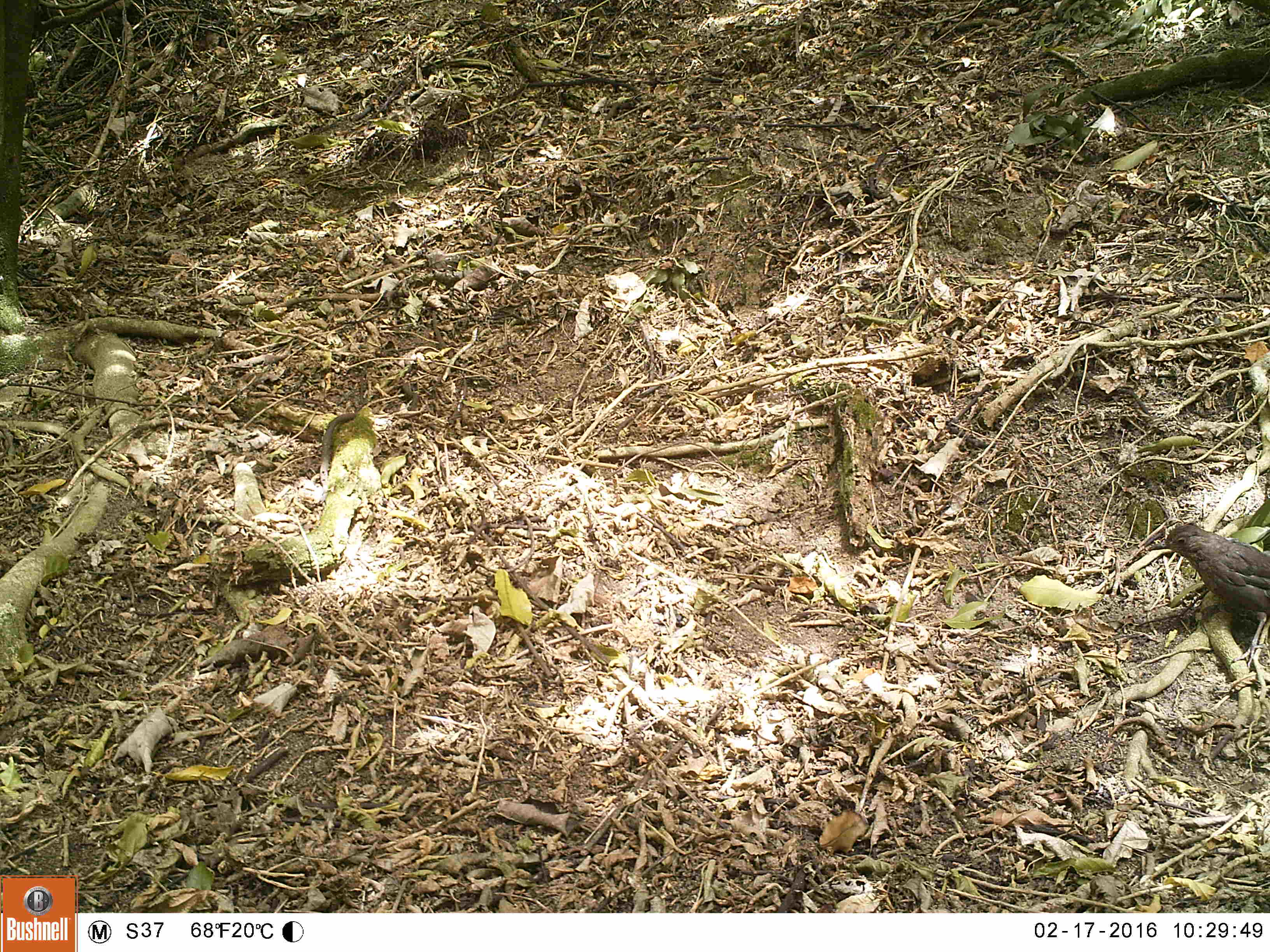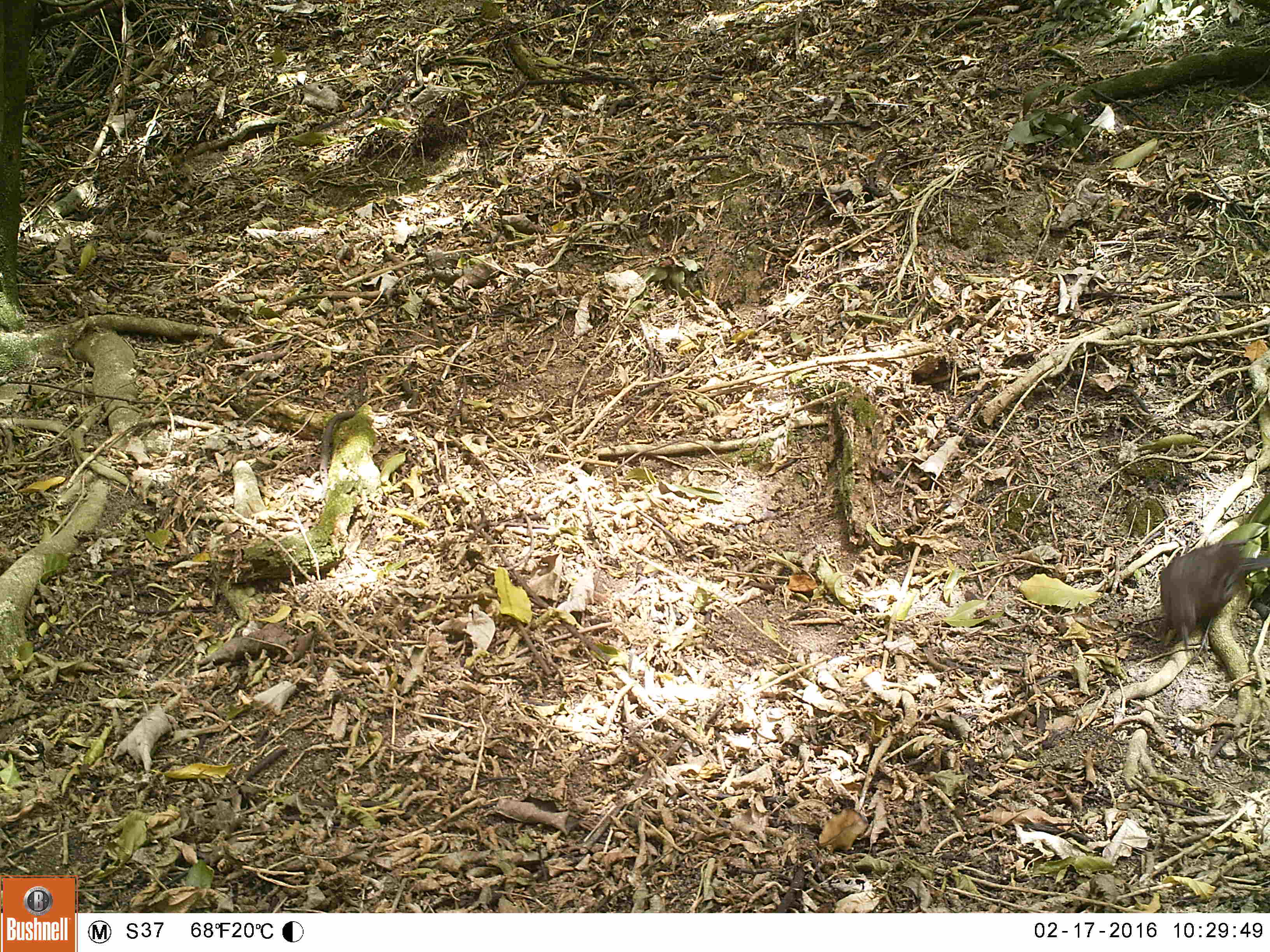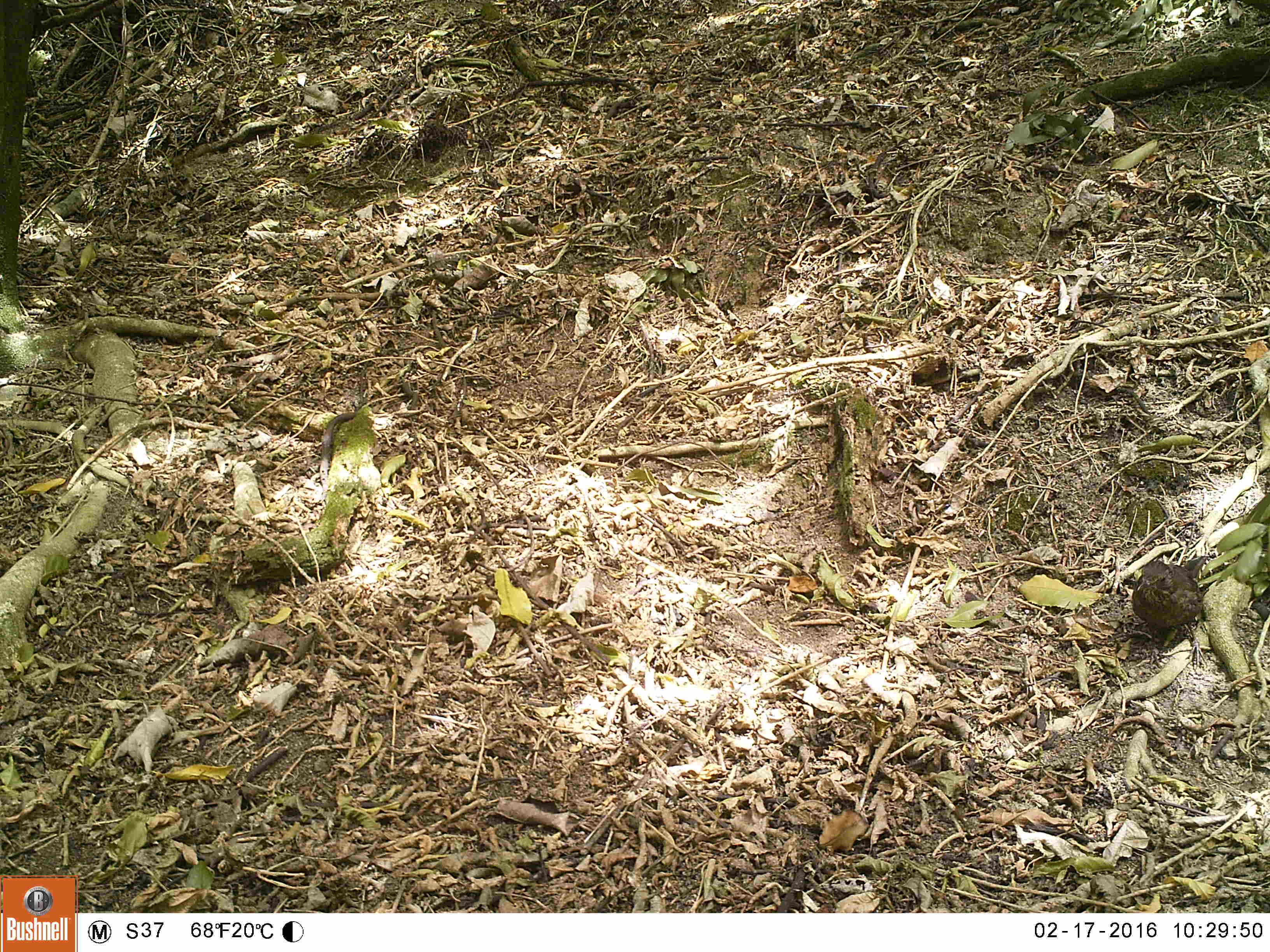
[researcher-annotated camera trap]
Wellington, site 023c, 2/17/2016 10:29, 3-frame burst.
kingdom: Animalia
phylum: Chordata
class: Aves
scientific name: Aves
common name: bird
Bird (Aves).